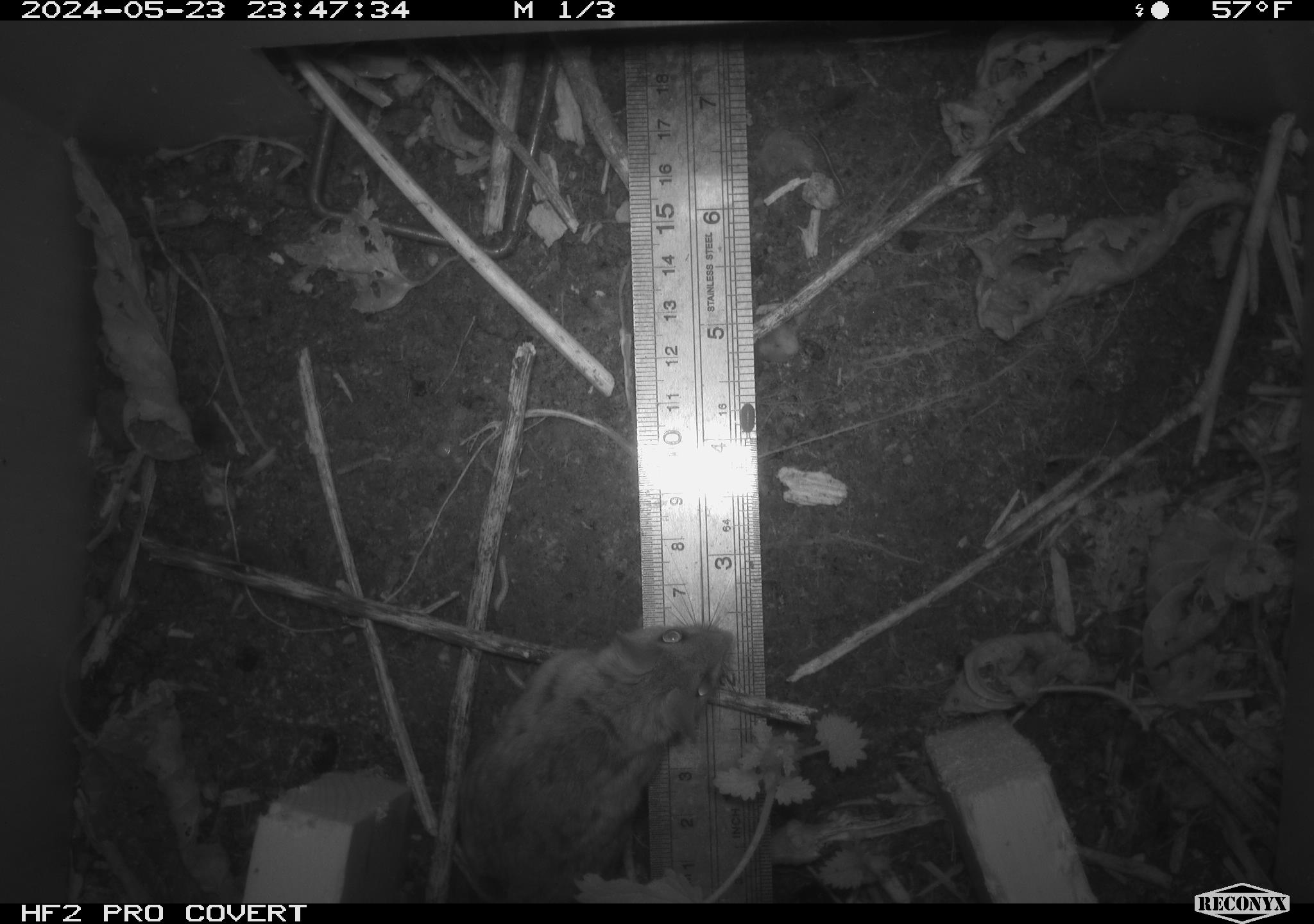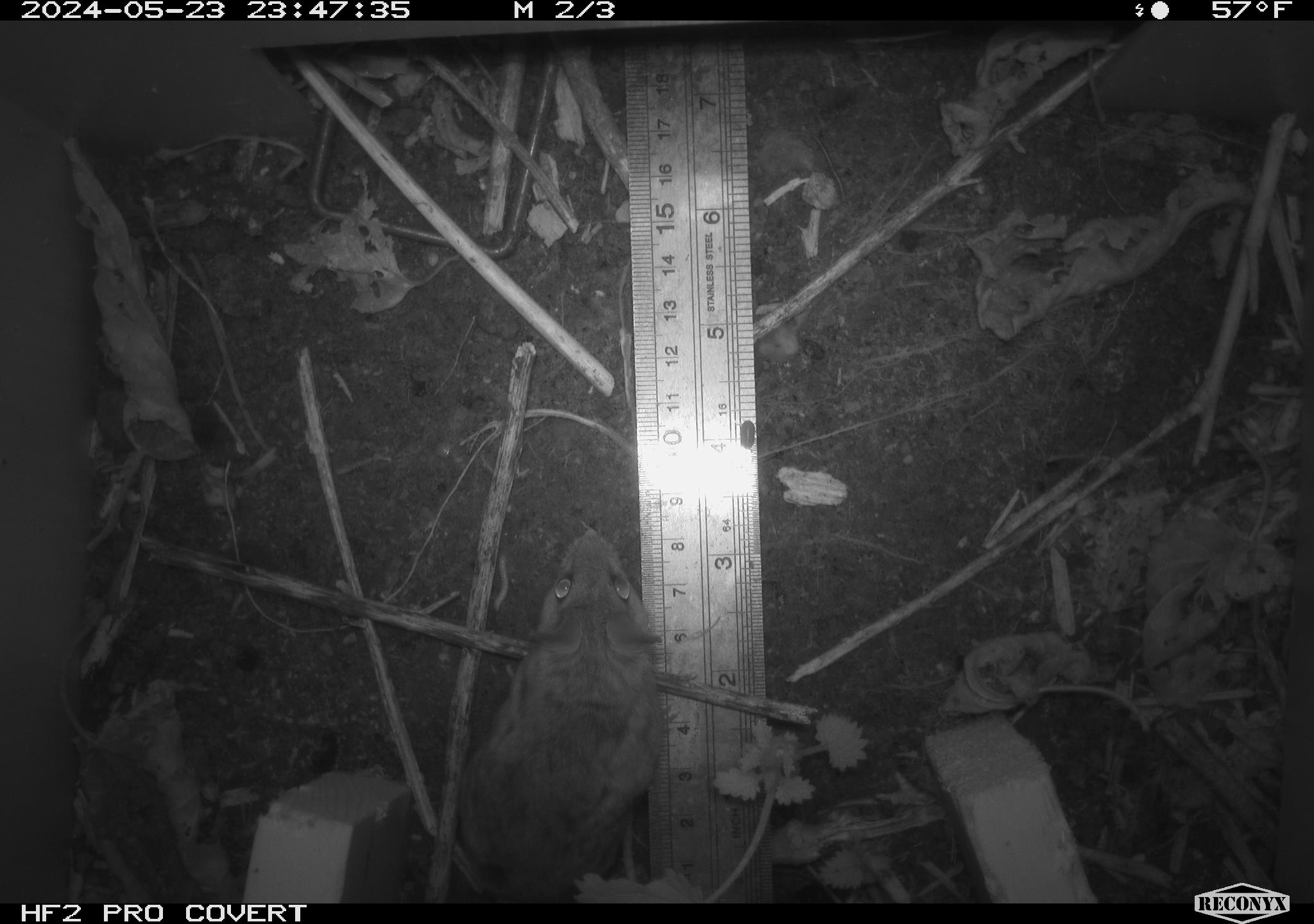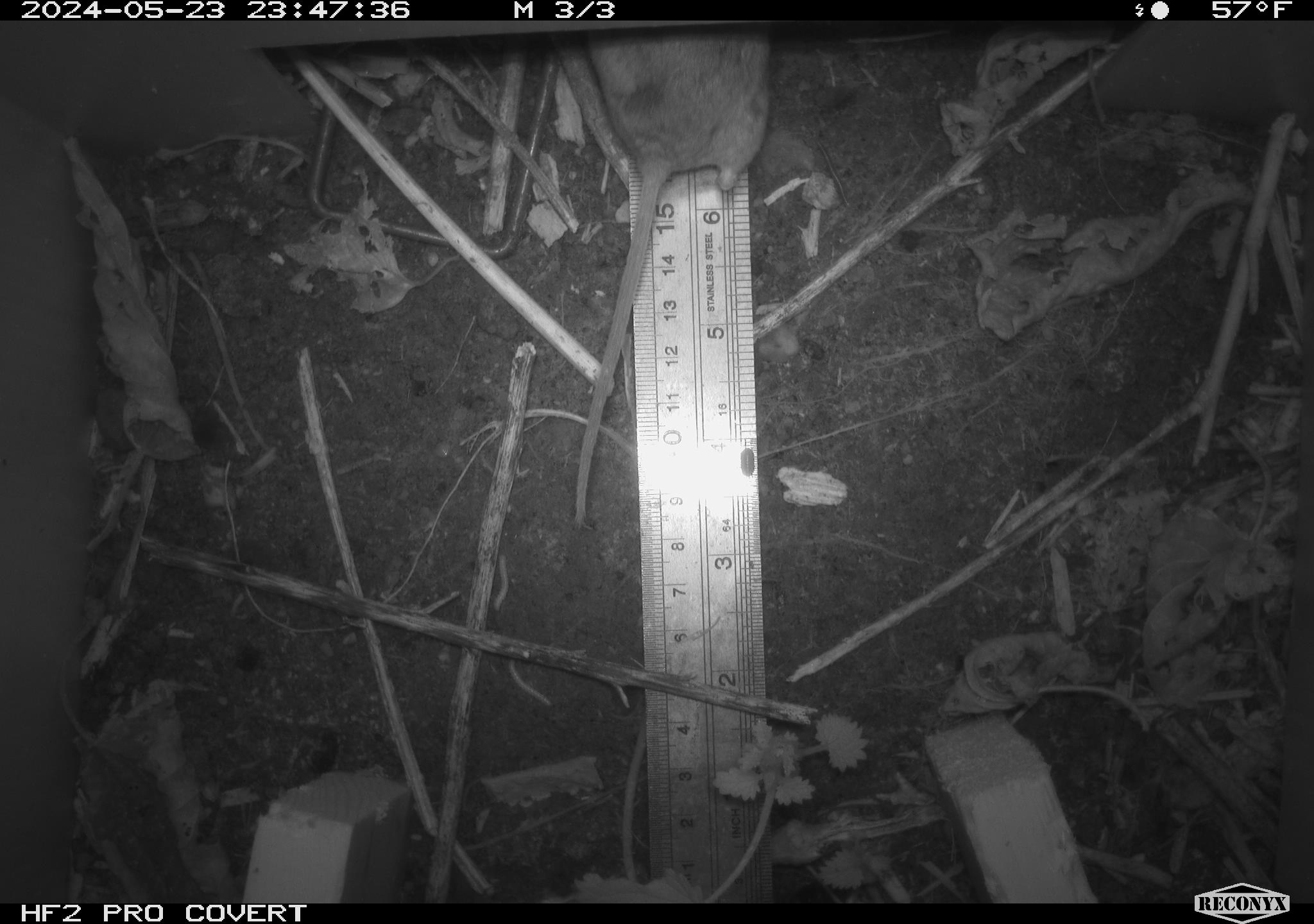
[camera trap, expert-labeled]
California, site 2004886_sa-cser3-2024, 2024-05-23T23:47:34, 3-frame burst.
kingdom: Animalia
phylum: Chordata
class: Mammalia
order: Rodentia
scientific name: Rodentia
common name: rodent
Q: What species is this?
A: Rodent (Rodentia).